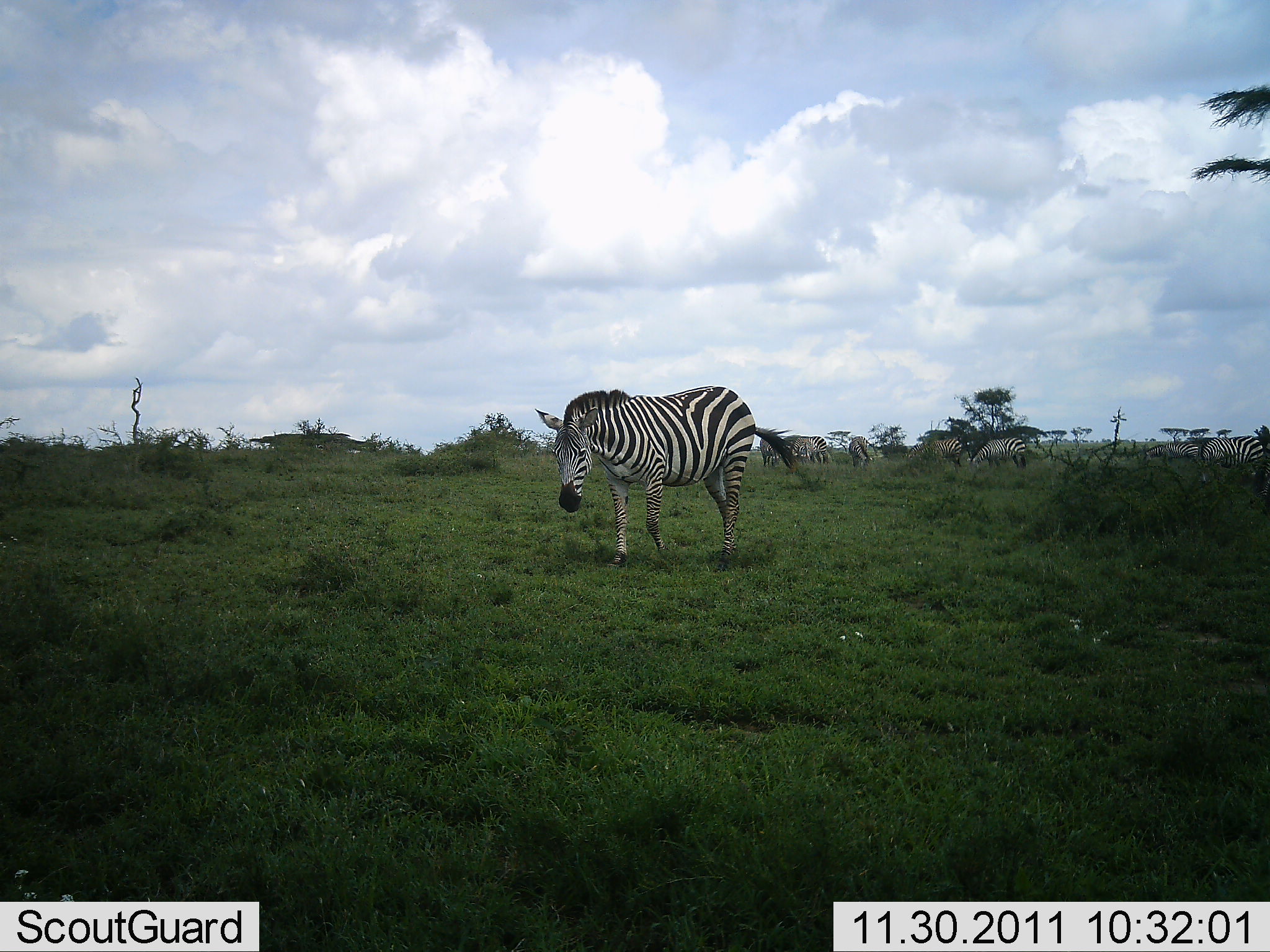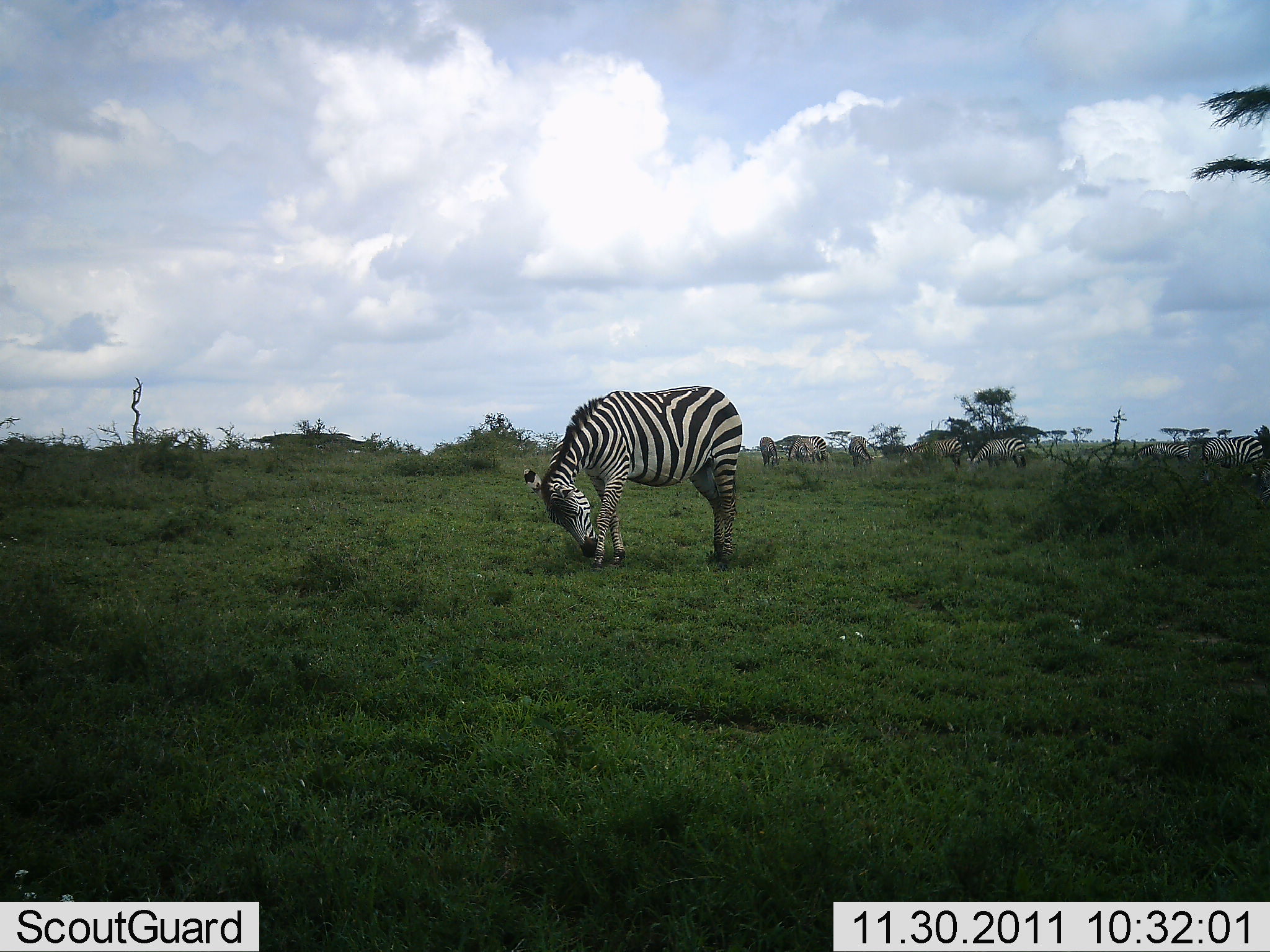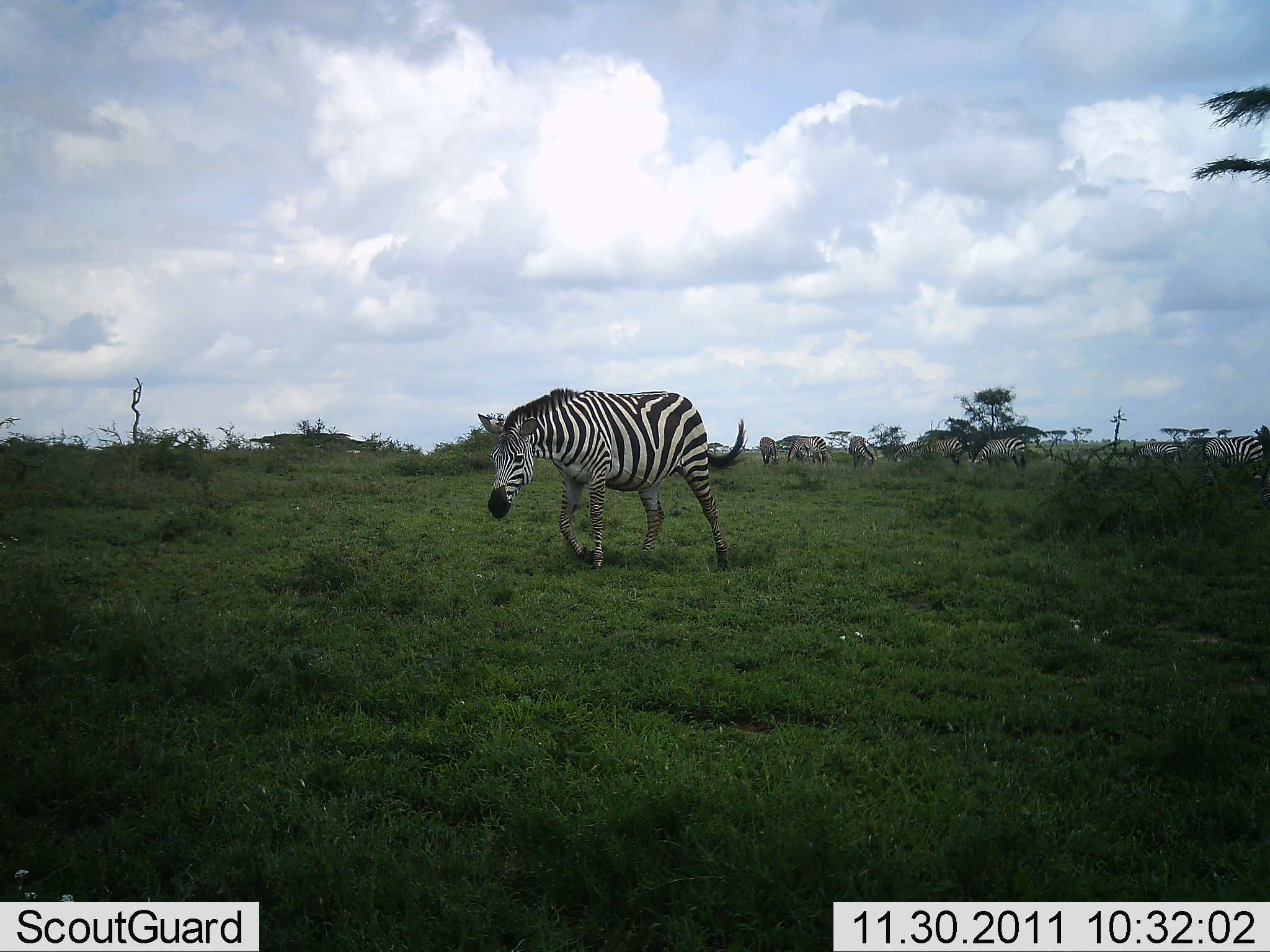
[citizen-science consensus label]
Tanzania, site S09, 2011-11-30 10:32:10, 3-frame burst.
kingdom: Animalia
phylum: Chordata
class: Mammalia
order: Perissodactyla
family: Equidae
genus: Equus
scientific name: Equus quagga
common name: plains zebra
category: zebra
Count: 8.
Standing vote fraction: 21%.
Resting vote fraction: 0%.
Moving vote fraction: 79%.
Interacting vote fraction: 0%.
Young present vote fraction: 0%.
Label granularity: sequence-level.